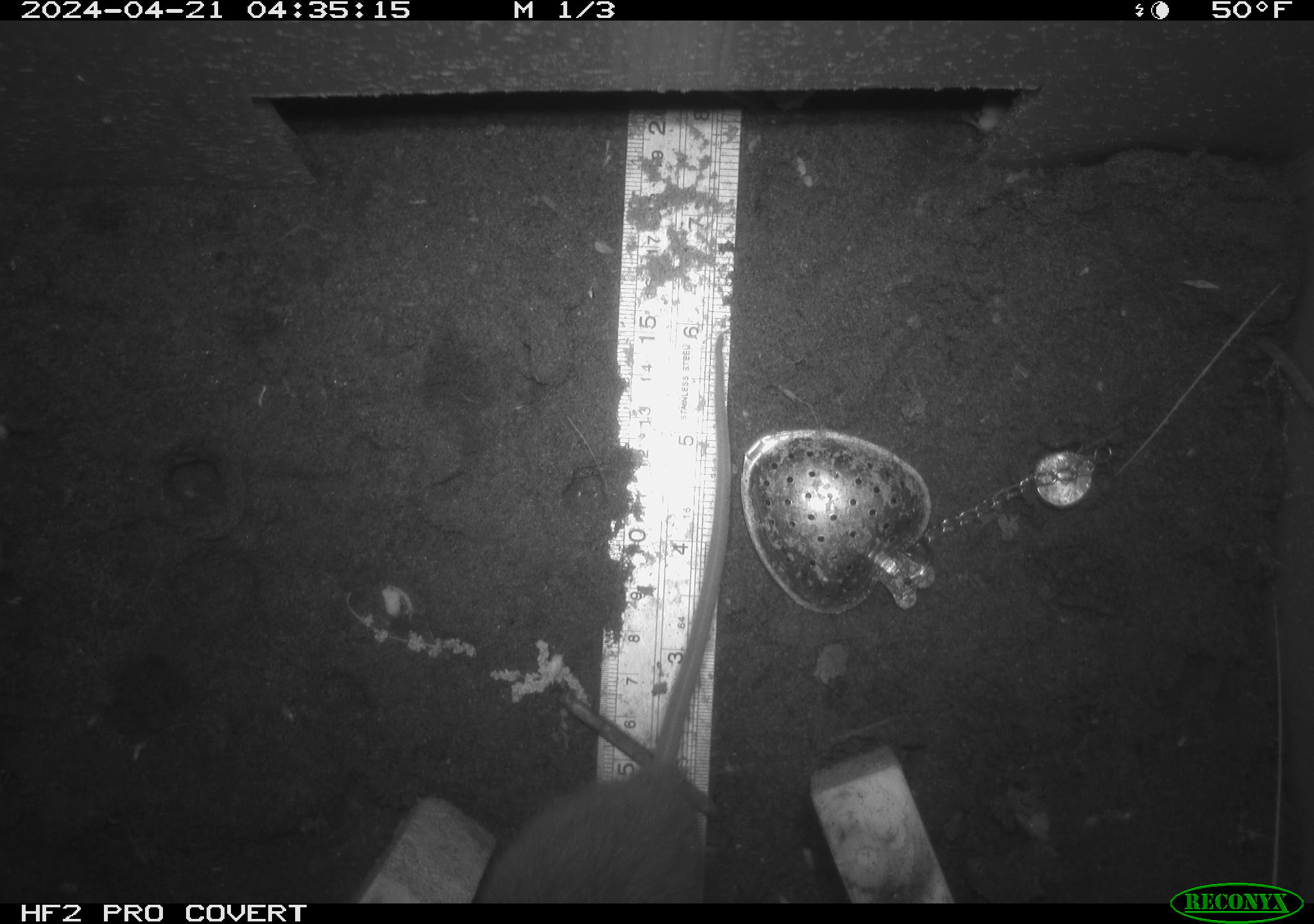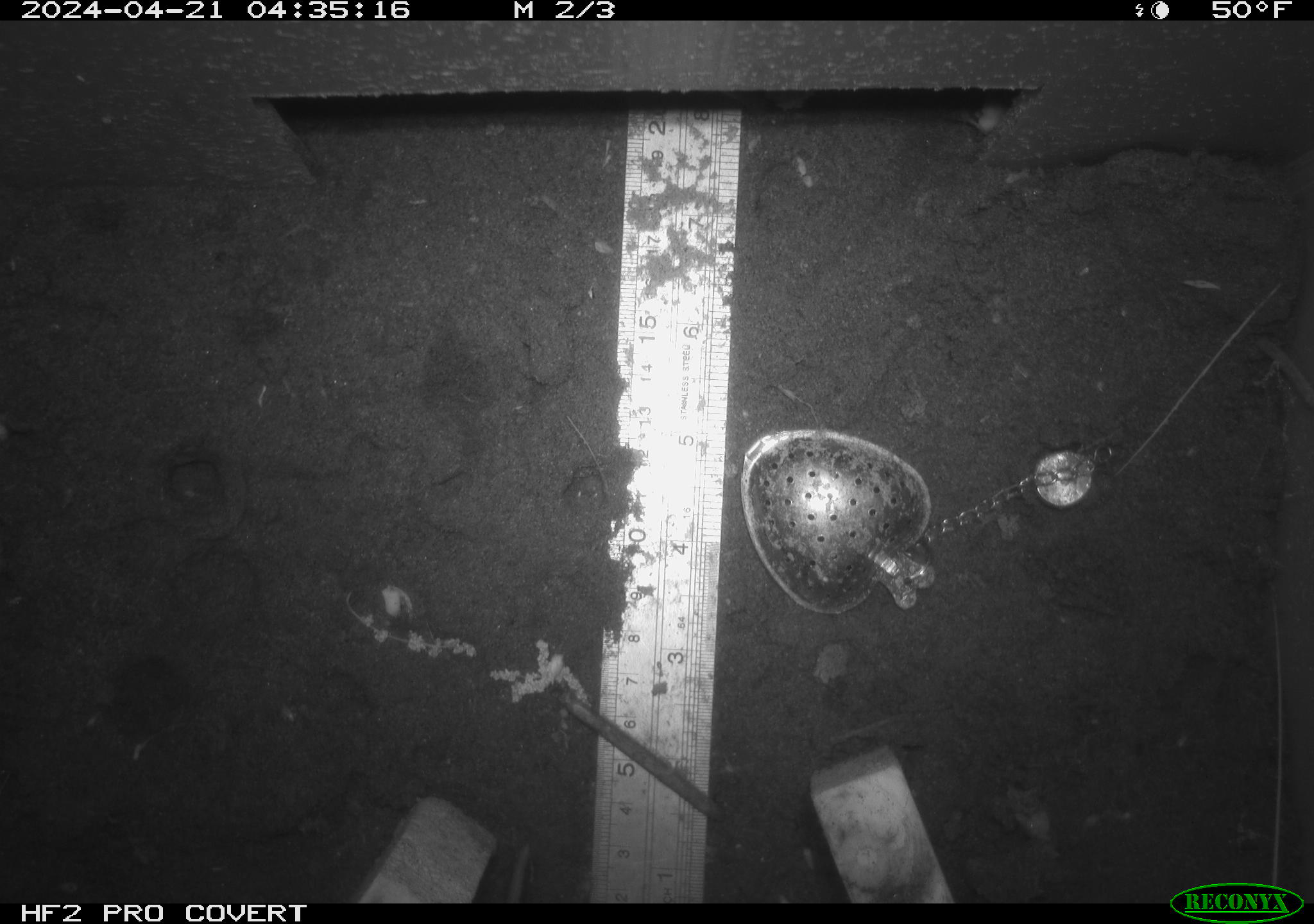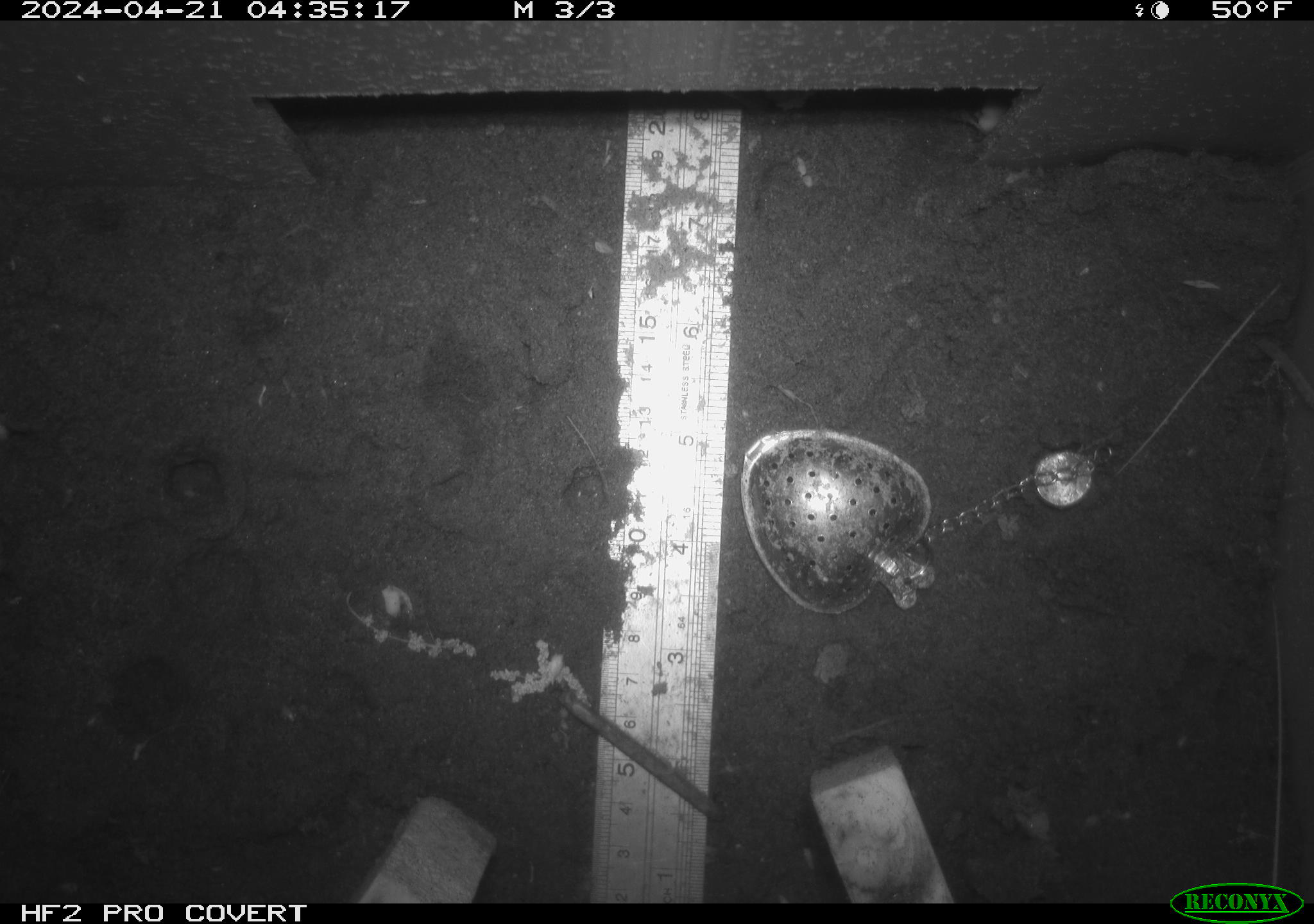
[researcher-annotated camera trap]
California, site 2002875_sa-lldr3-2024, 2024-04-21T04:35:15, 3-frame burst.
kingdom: Animalia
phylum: Chordata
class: Mammalia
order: Rodentia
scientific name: Rodentia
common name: rodent